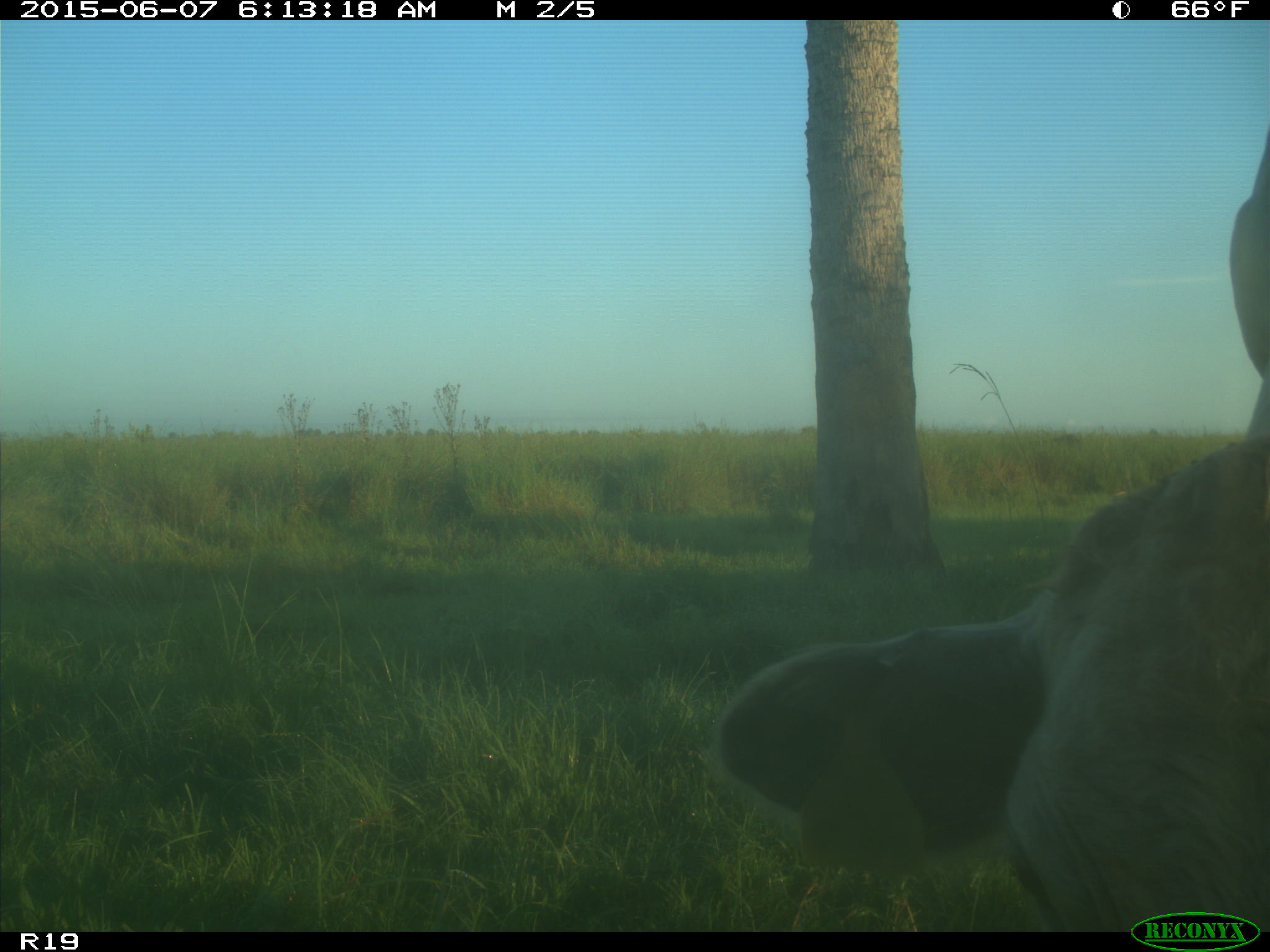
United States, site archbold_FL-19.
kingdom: Animalia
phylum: Chordata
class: Mammalia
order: Artiodactyla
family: Bovidae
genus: Bos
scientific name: Bos taurus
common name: domestic cow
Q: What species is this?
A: Bos taurus (domestic cow).